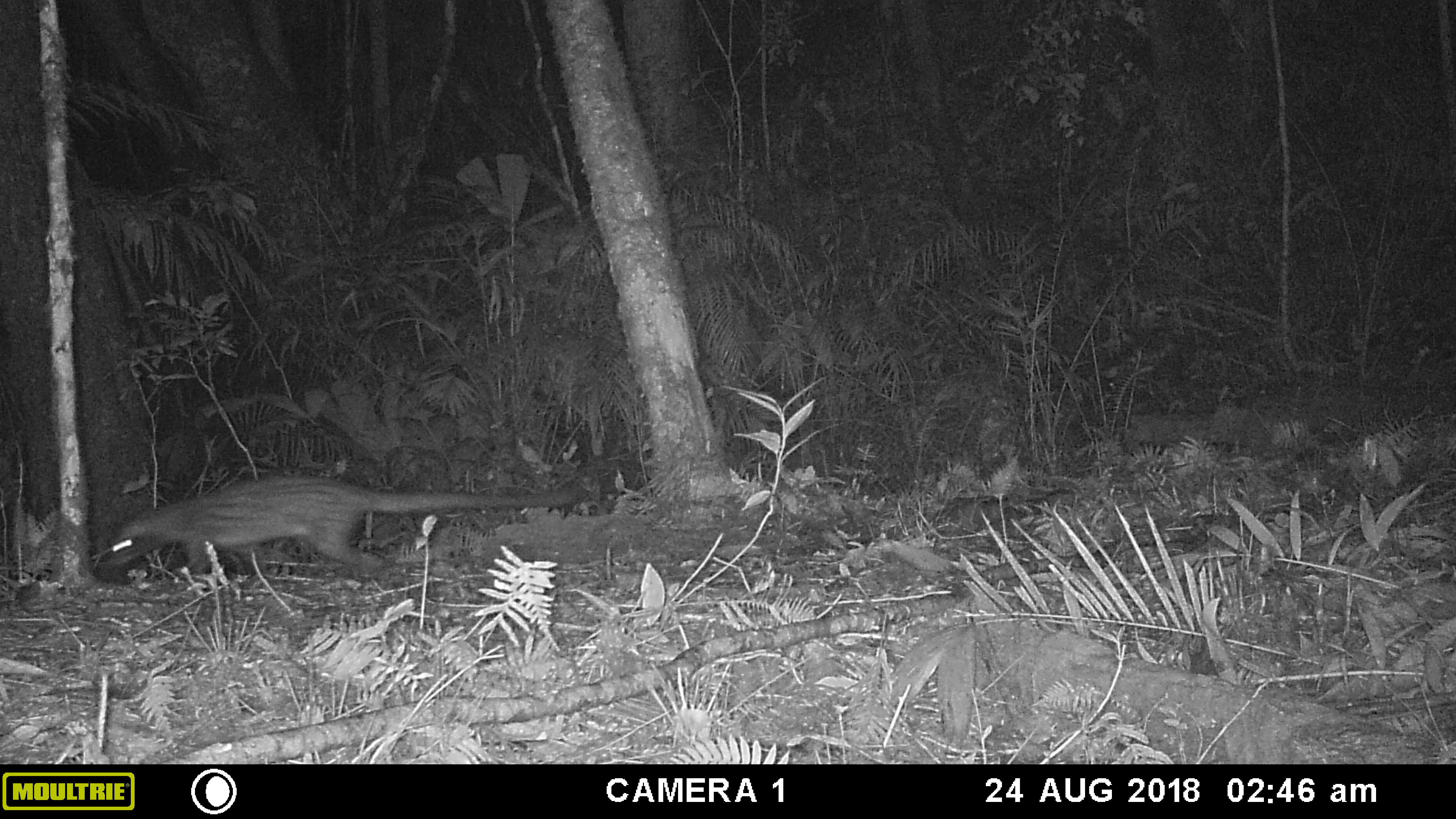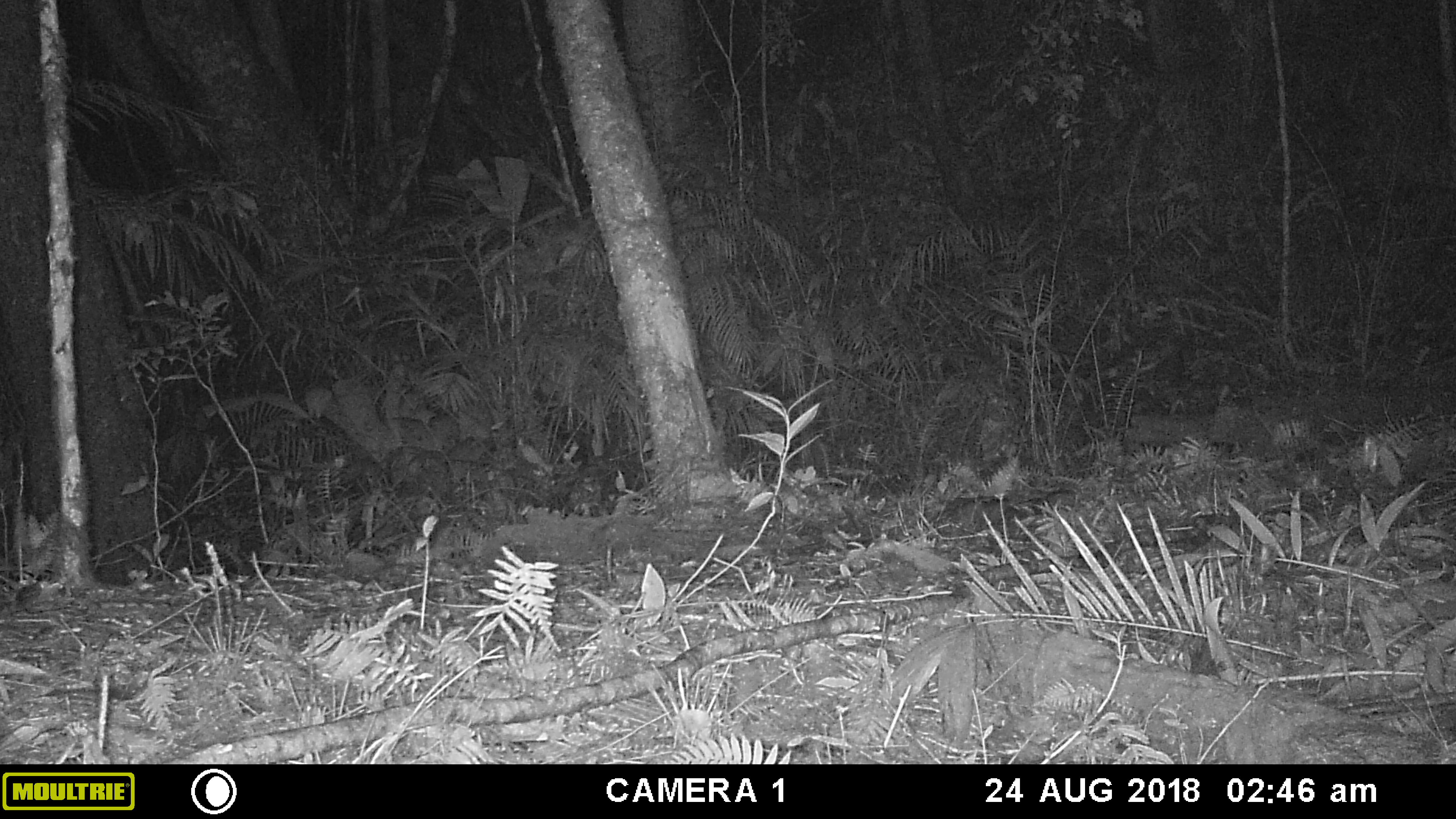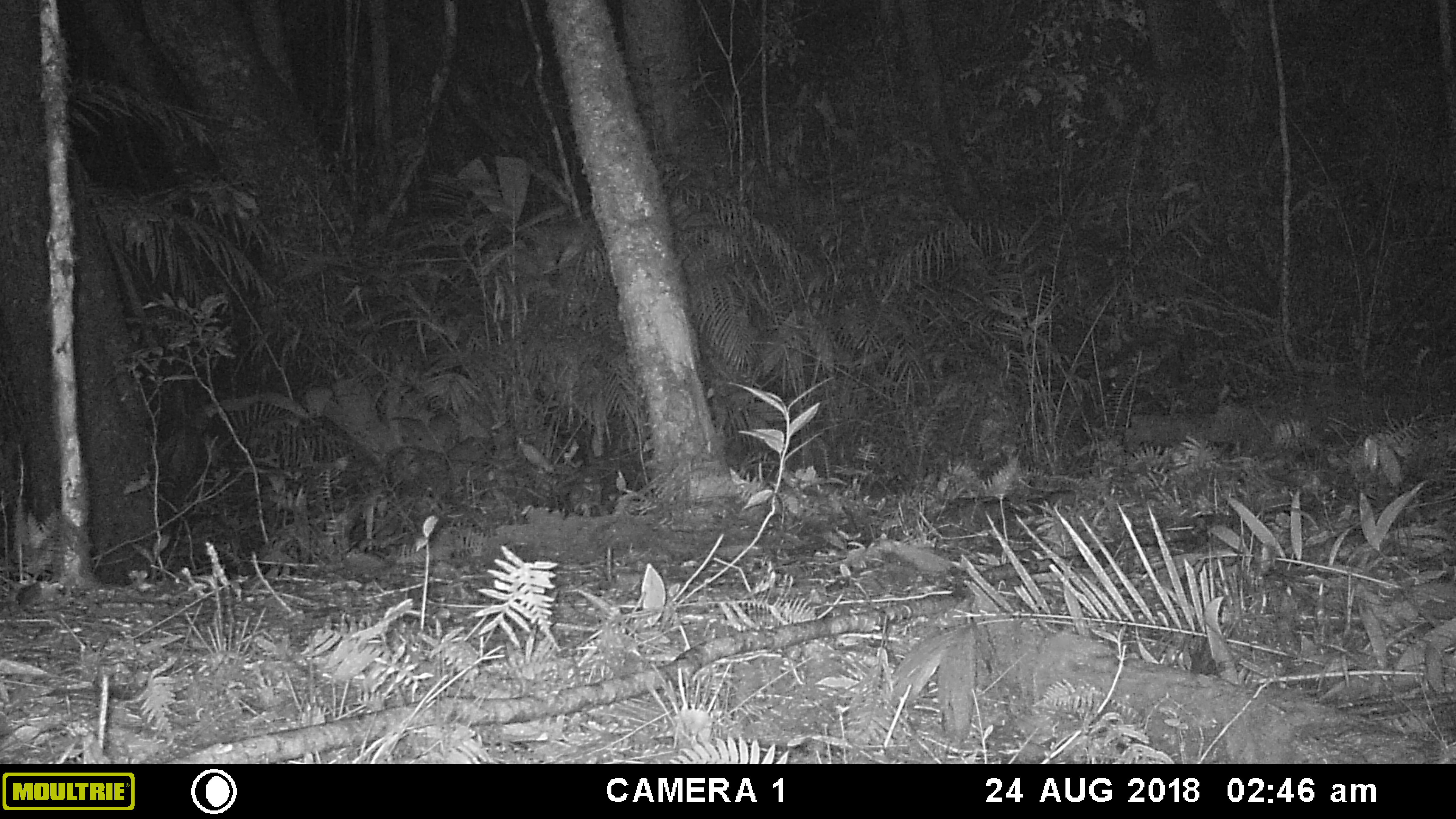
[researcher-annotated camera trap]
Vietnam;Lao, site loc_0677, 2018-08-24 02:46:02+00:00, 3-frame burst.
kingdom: Animalia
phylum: Chordata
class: Mammalia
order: Carnivora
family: Viverridae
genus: Paradoxurus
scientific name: Paradoxurus hermaphroditus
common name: common palm civet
Common palm civet (Paradoxurus hermaphroditus). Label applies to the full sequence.